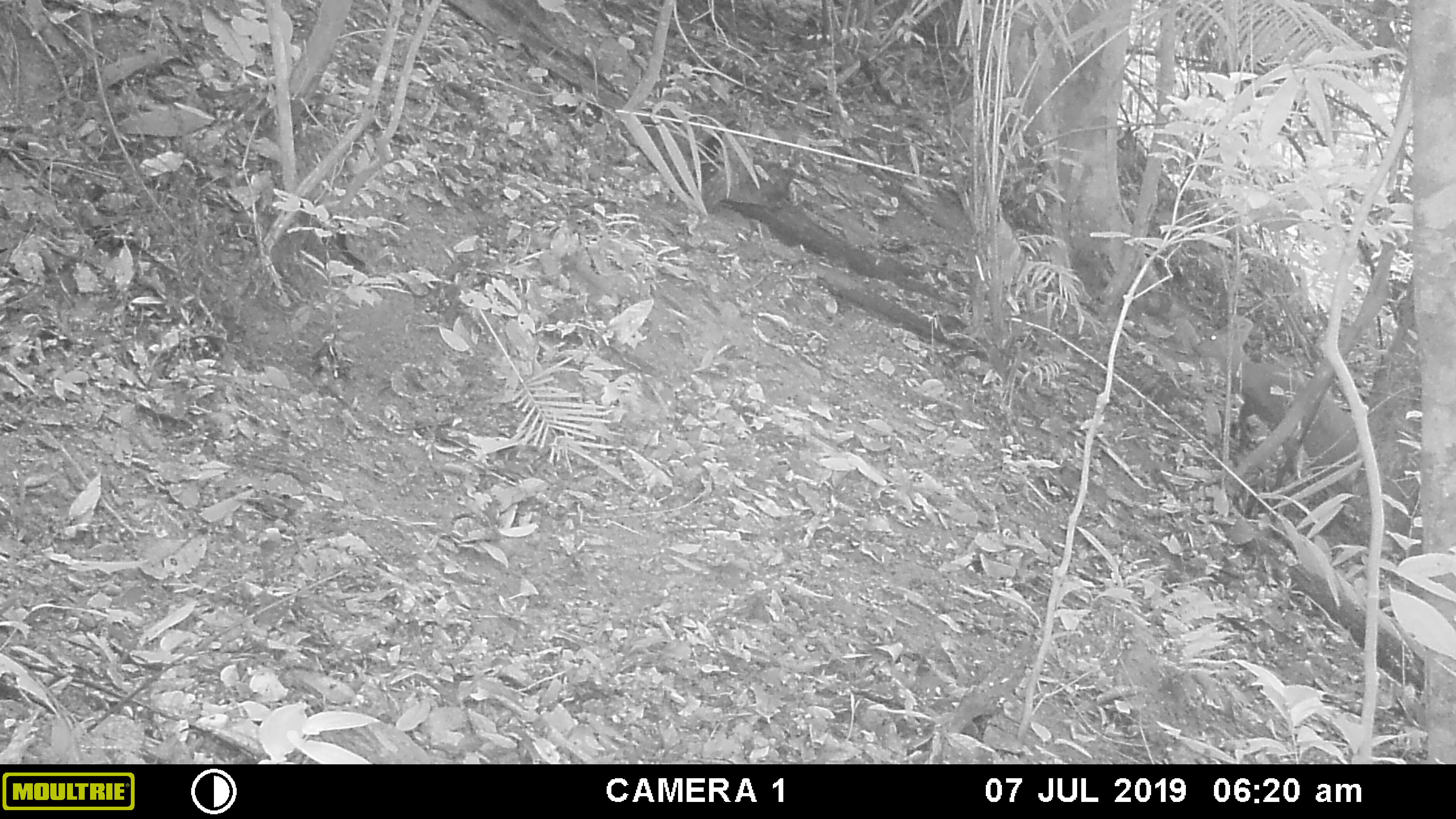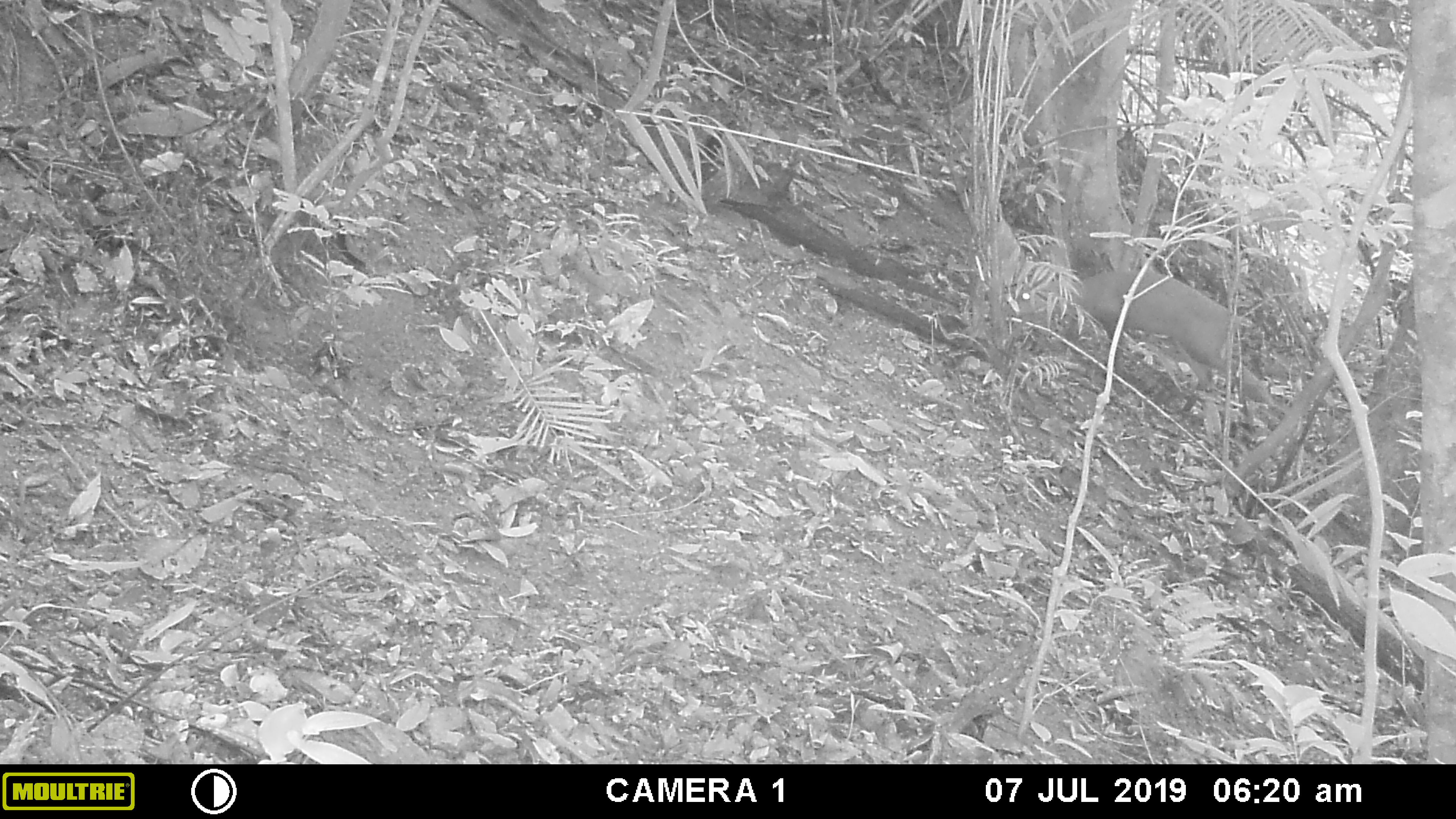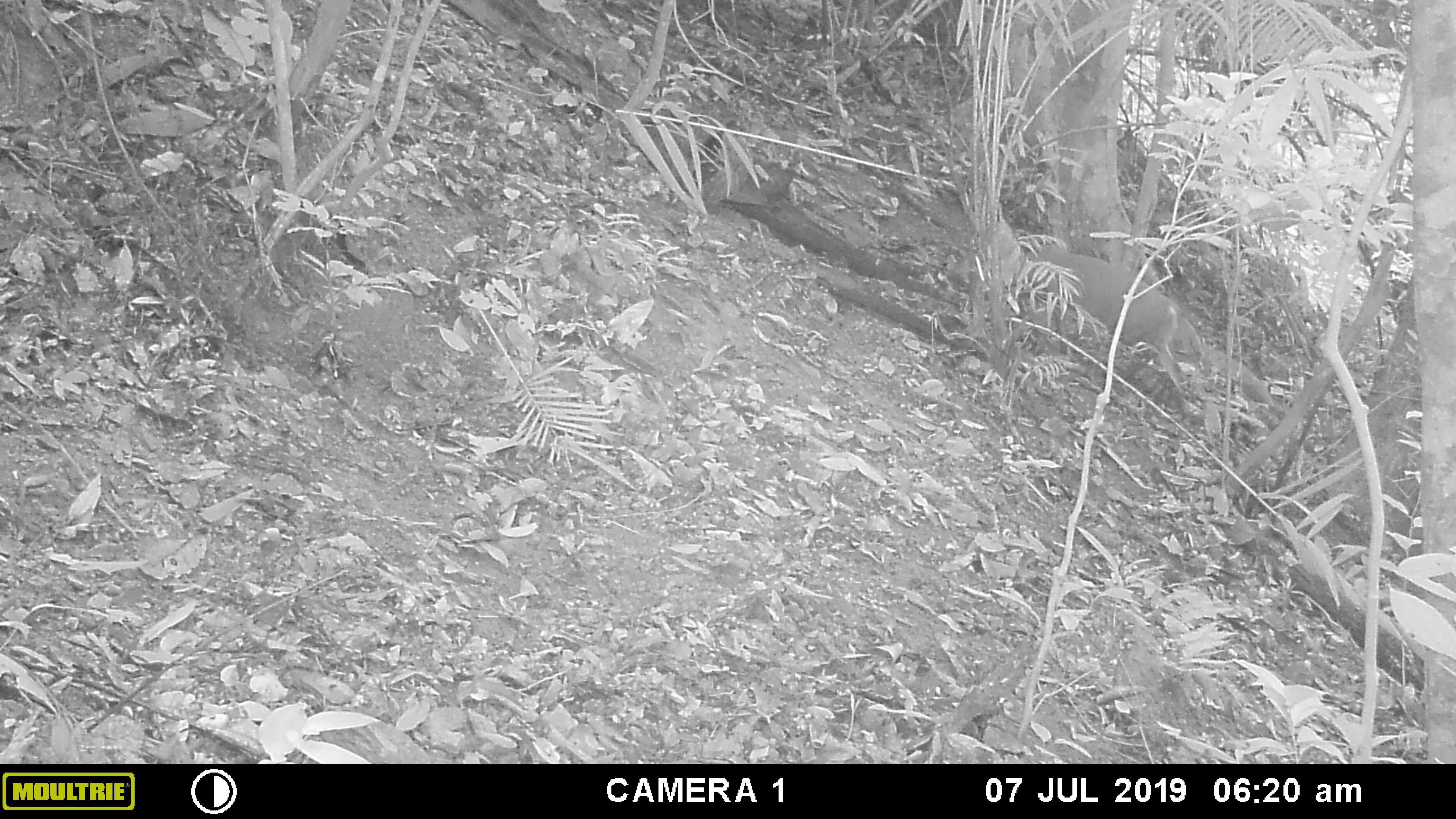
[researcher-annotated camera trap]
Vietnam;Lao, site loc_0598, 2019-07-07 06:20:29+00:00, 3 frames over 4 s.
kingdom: Animalia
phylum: Chordata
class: Mammalia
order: Artiodactyla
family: Cervidae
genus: Muntiacus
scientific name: Muntiacus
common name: muntjacs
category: unidentified muntjac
Unidentified muntjac (muntjacs) (Muntiacus). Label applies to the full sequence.